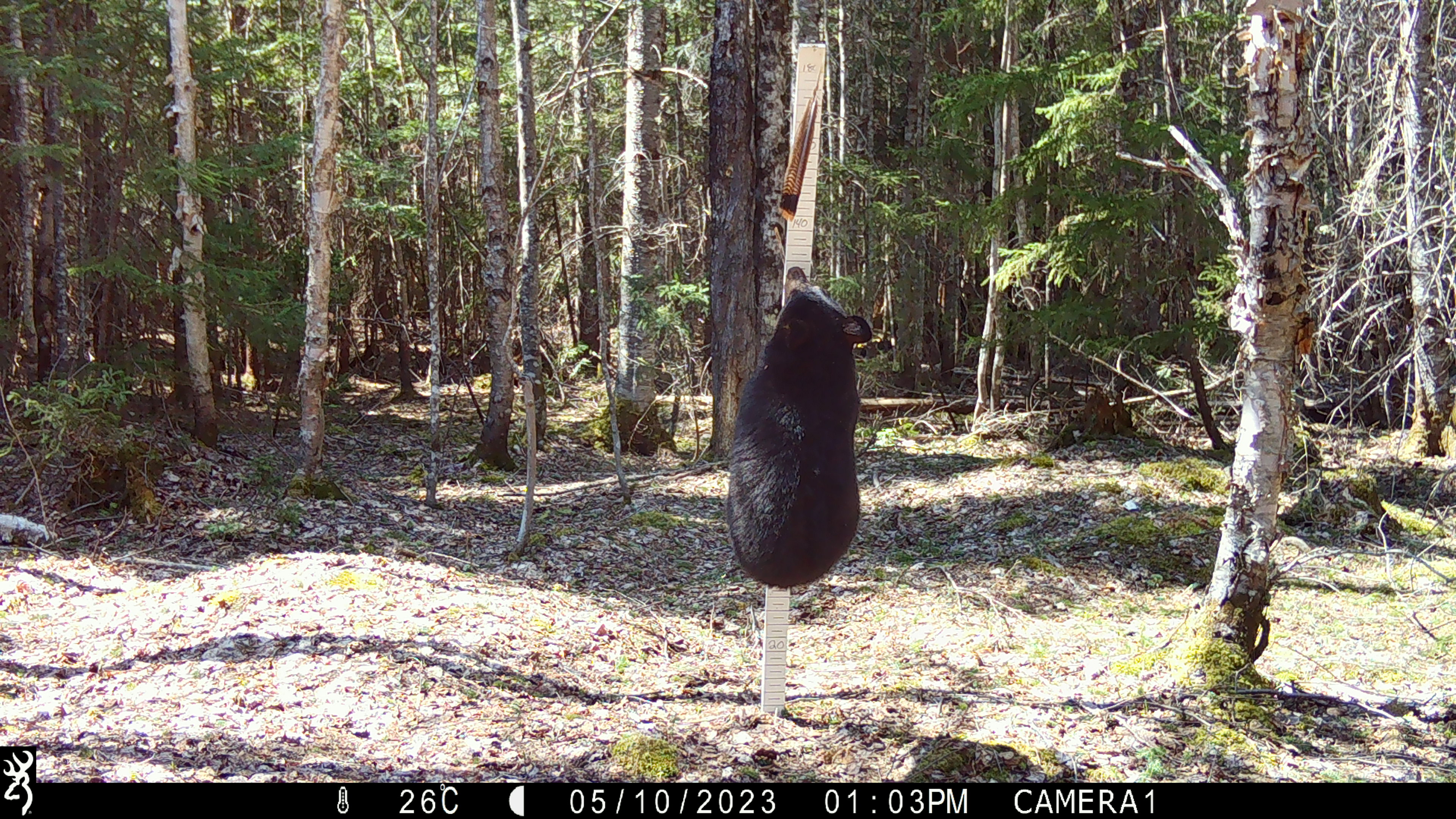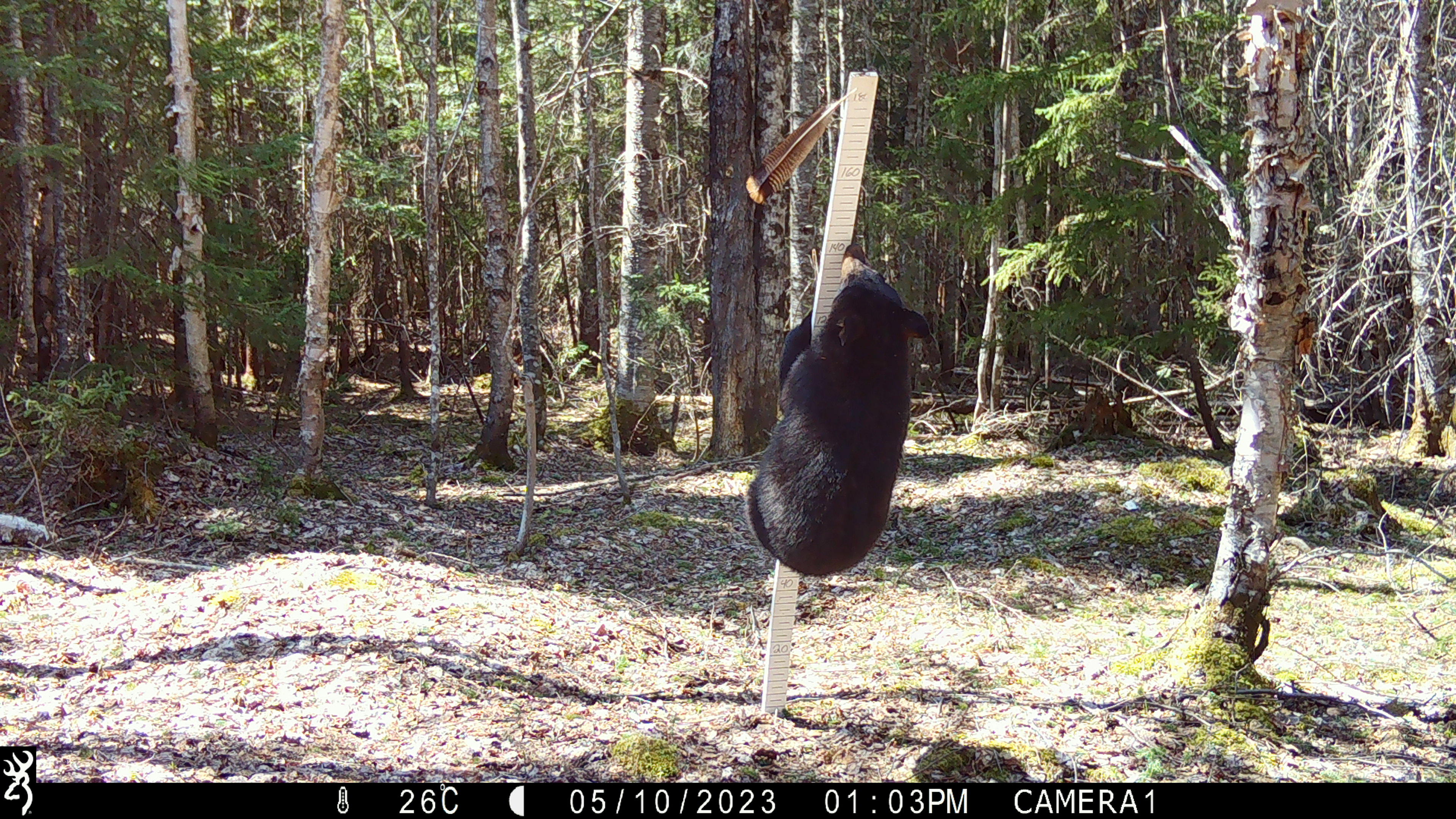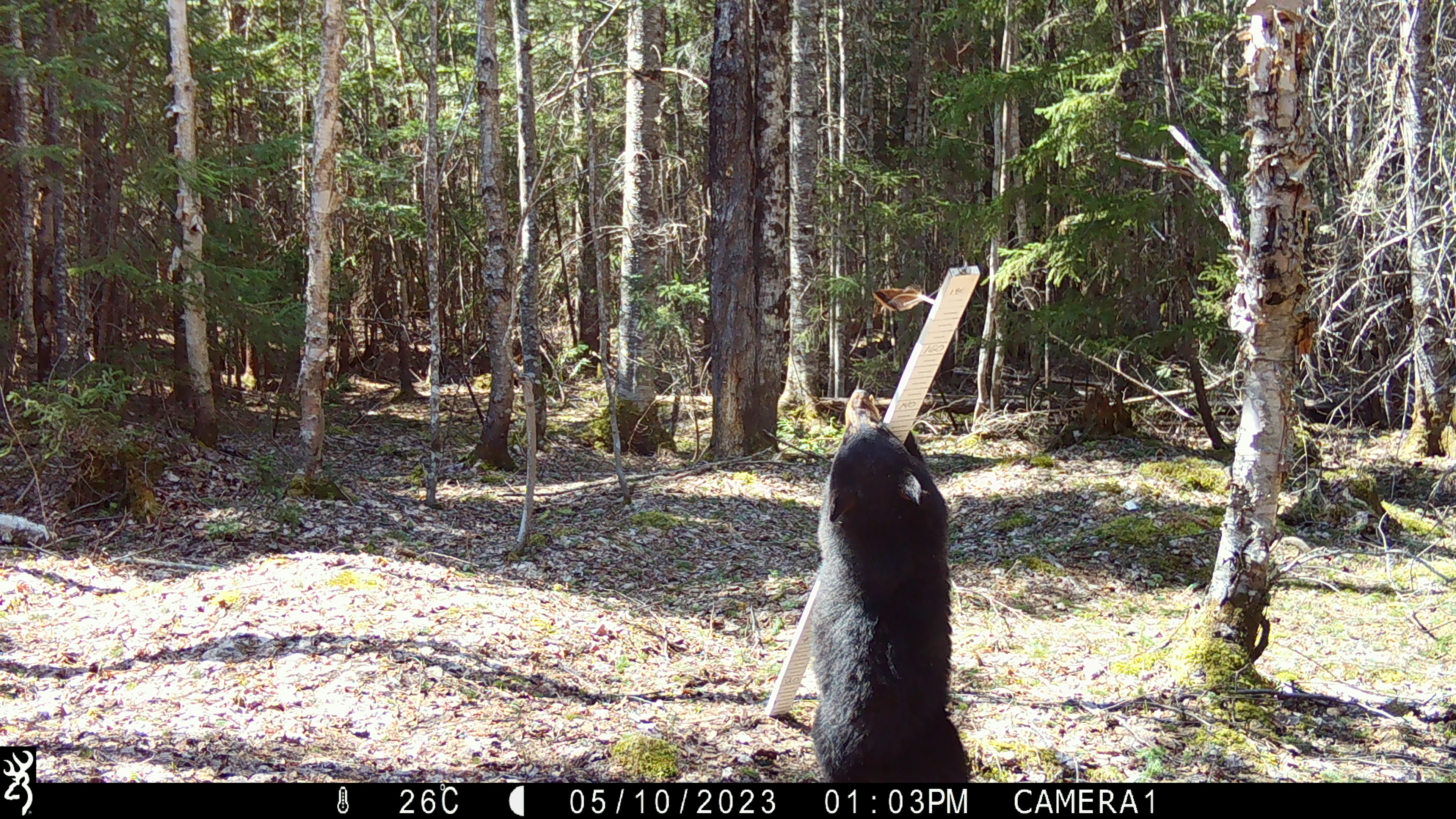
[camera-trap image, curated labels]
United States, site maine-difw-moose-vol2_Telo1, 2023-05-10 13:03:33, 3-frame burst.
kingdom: Animalia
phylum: Chordata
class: Mammalia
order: Carnivora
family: Ursidae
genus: Ursus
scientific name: Ursus americanus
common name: black bear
Black bear (Ursus americanus).